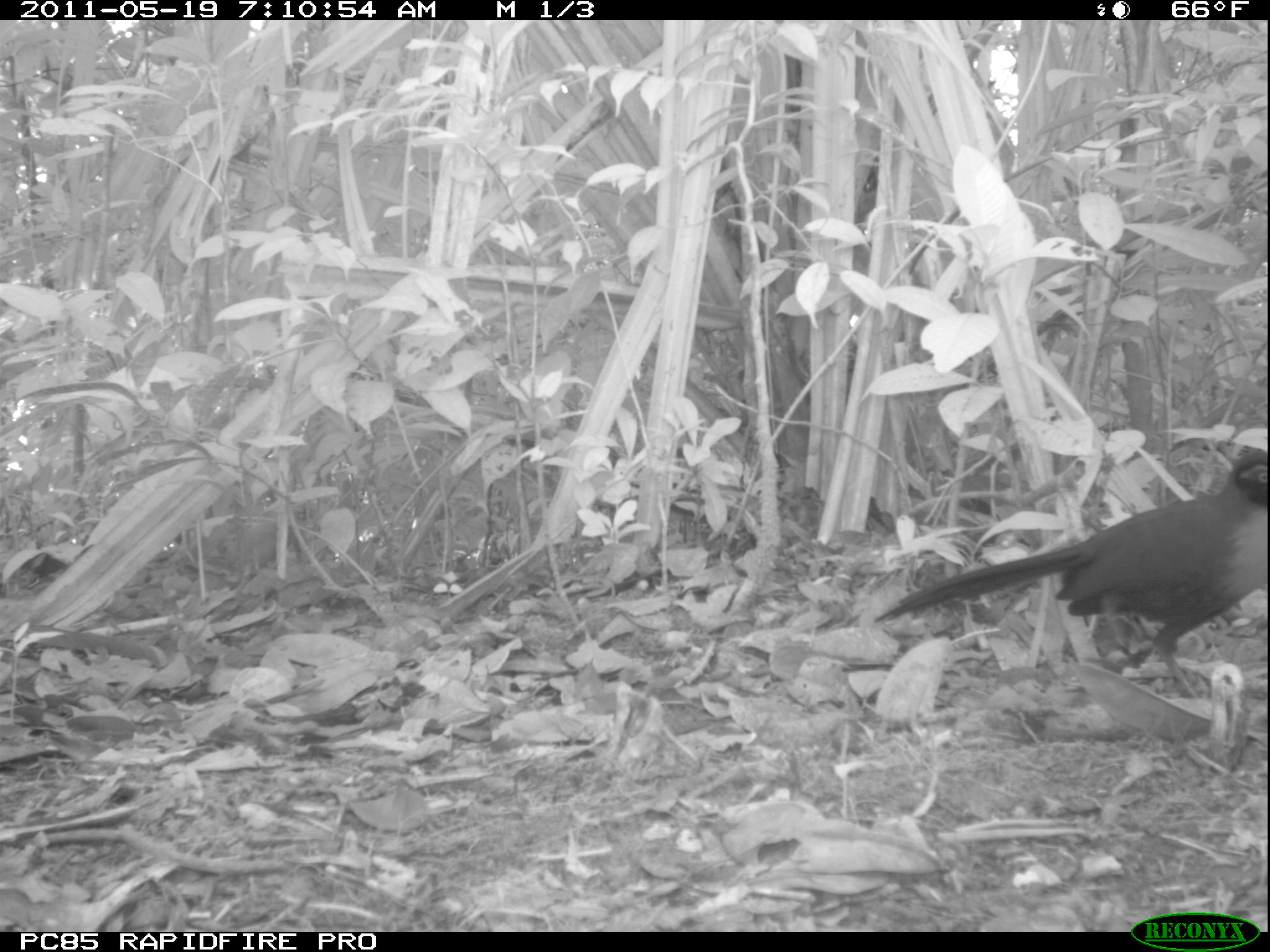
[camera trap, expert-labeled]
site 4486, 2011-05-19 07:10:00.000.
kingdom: Animalia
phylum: Chordata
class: Aves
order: Cuculiformes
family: Cuculidae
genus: Coua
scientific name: Coua serriana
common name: red-breasted coua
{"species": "Coua serriana (red-breasted coua)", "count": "1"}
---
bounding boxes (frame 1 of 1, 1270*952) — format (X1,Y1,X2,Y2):
coua serriana: (873,447,1270,698)